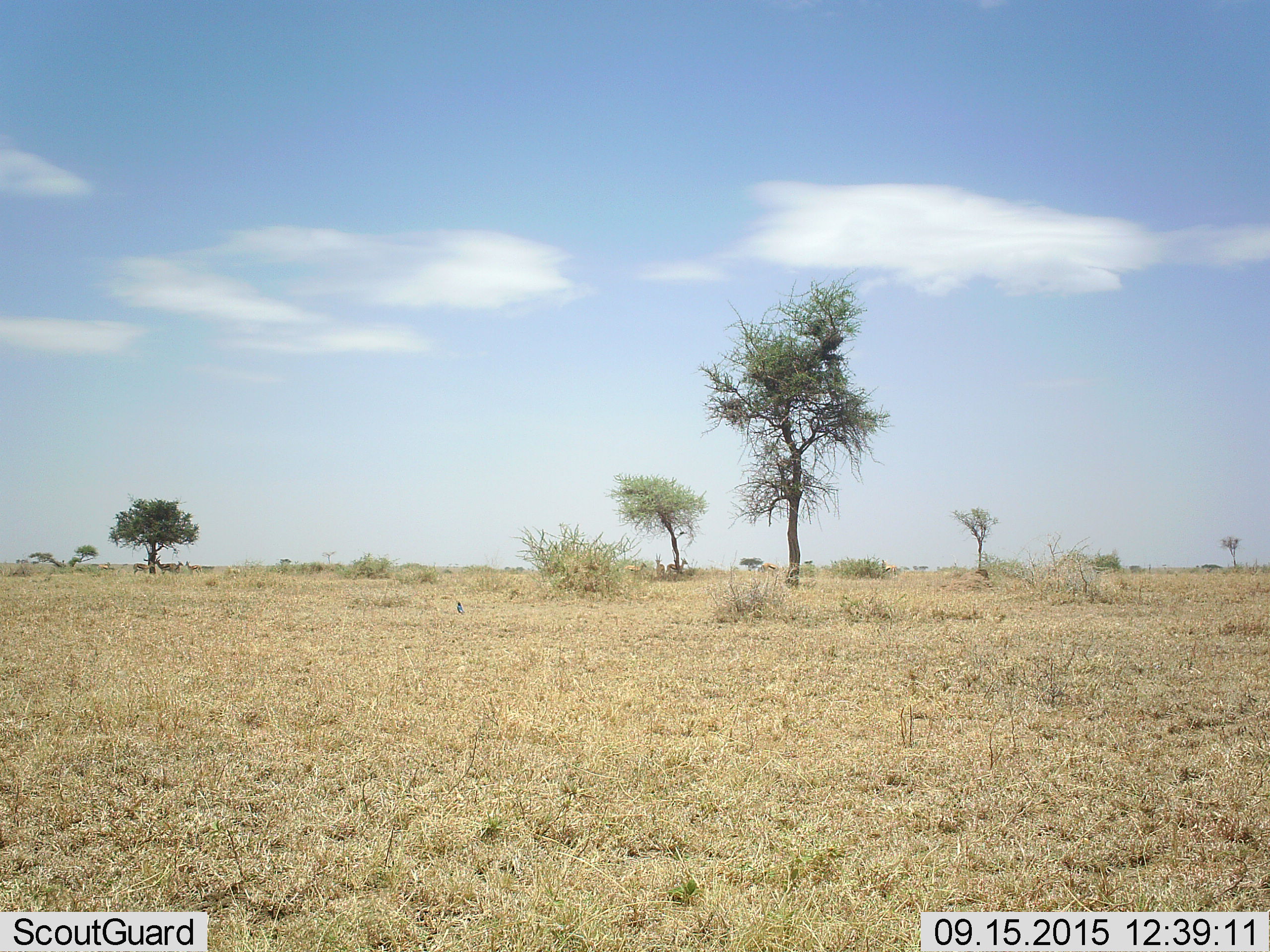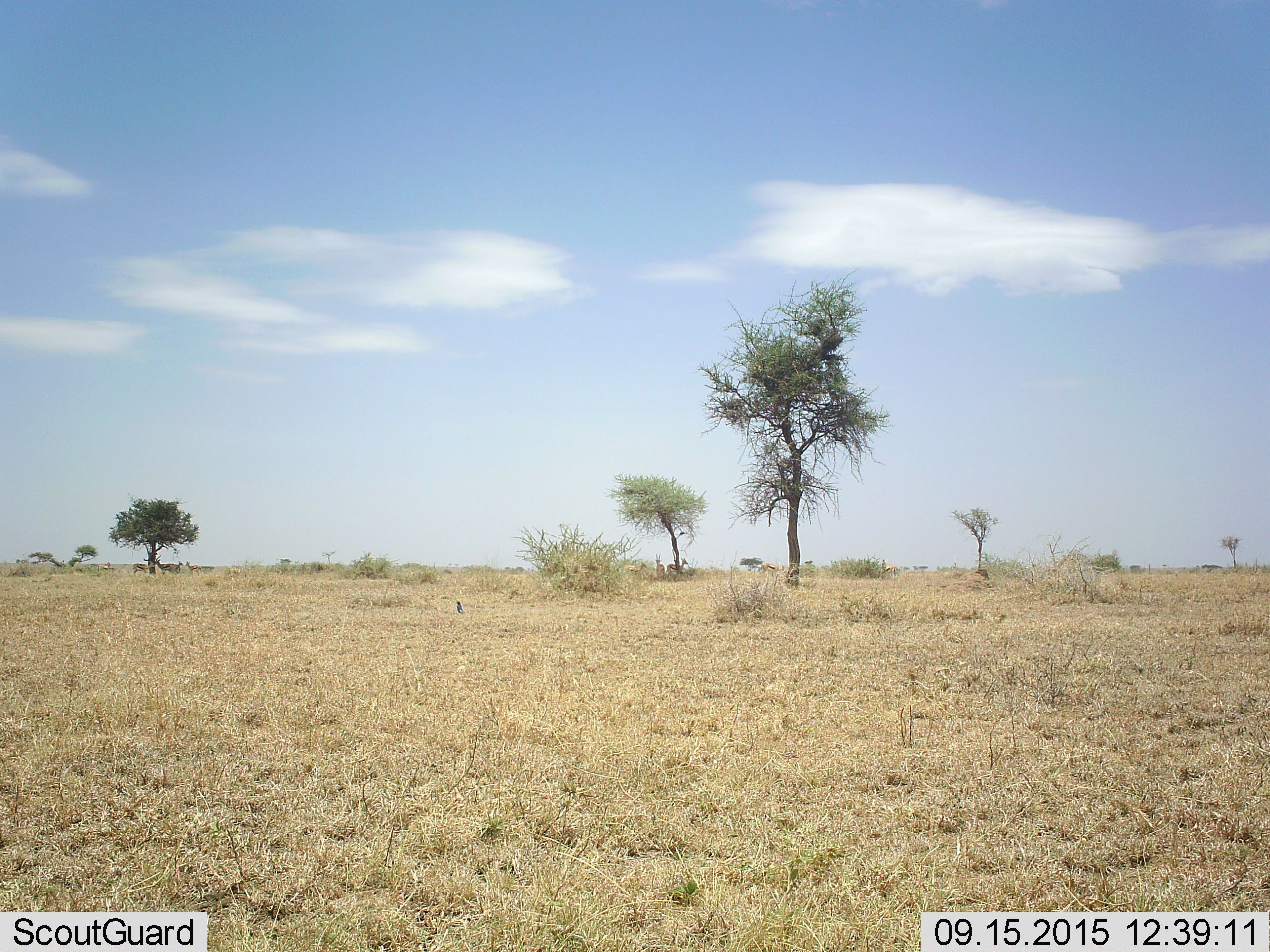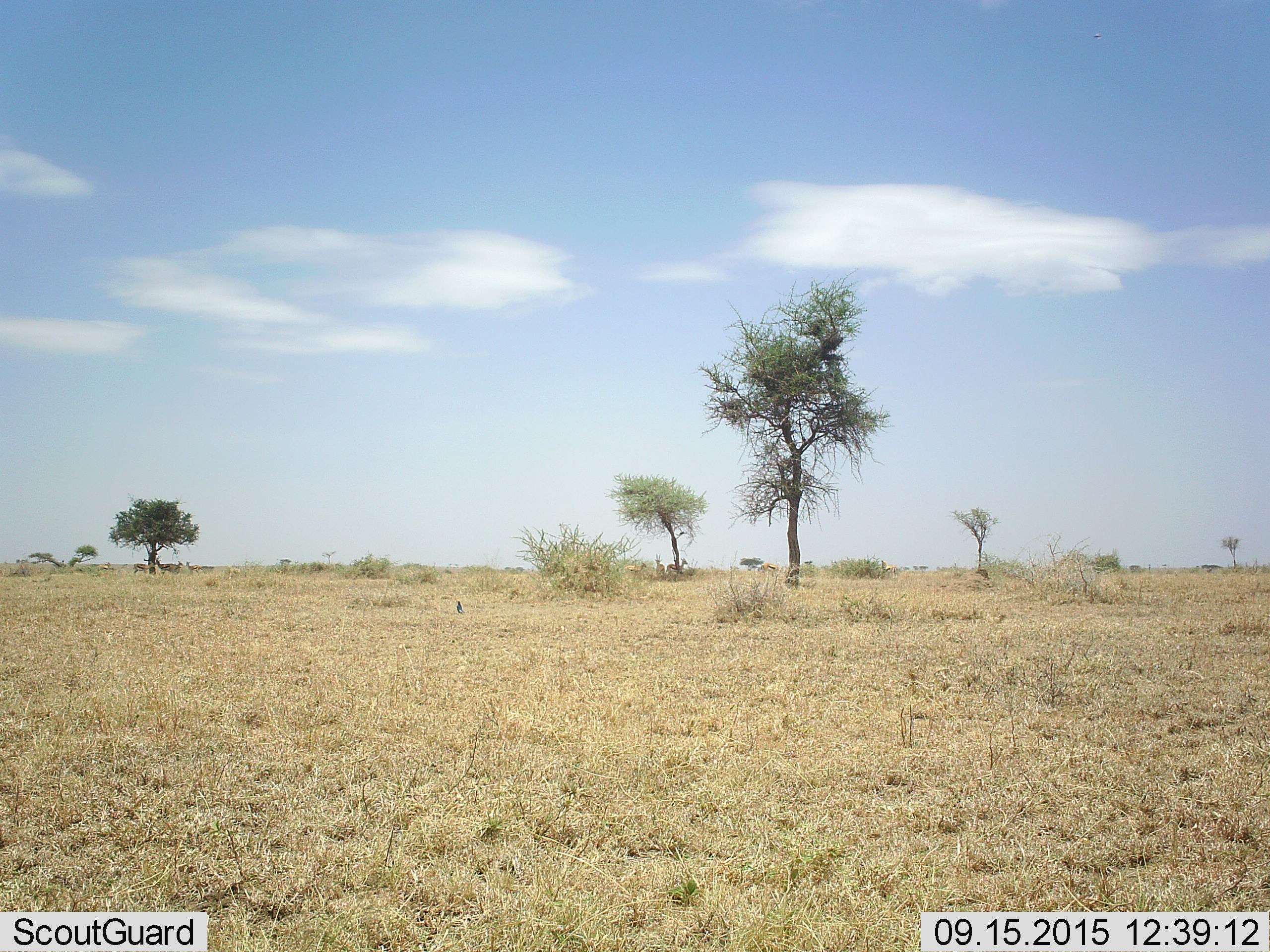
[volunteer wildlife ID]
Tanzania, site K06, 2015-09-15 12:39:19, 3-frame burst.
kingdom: Animalia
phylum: Chordata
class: Mammalia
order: Artiodactyla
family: Bovidae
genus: Eudorcas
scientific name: Eudorcas thomsonii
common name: thomson's gazelle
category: gazellethomsons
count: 10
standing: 100%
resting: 20%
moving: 20%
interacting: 0%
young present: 40%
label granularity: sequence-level